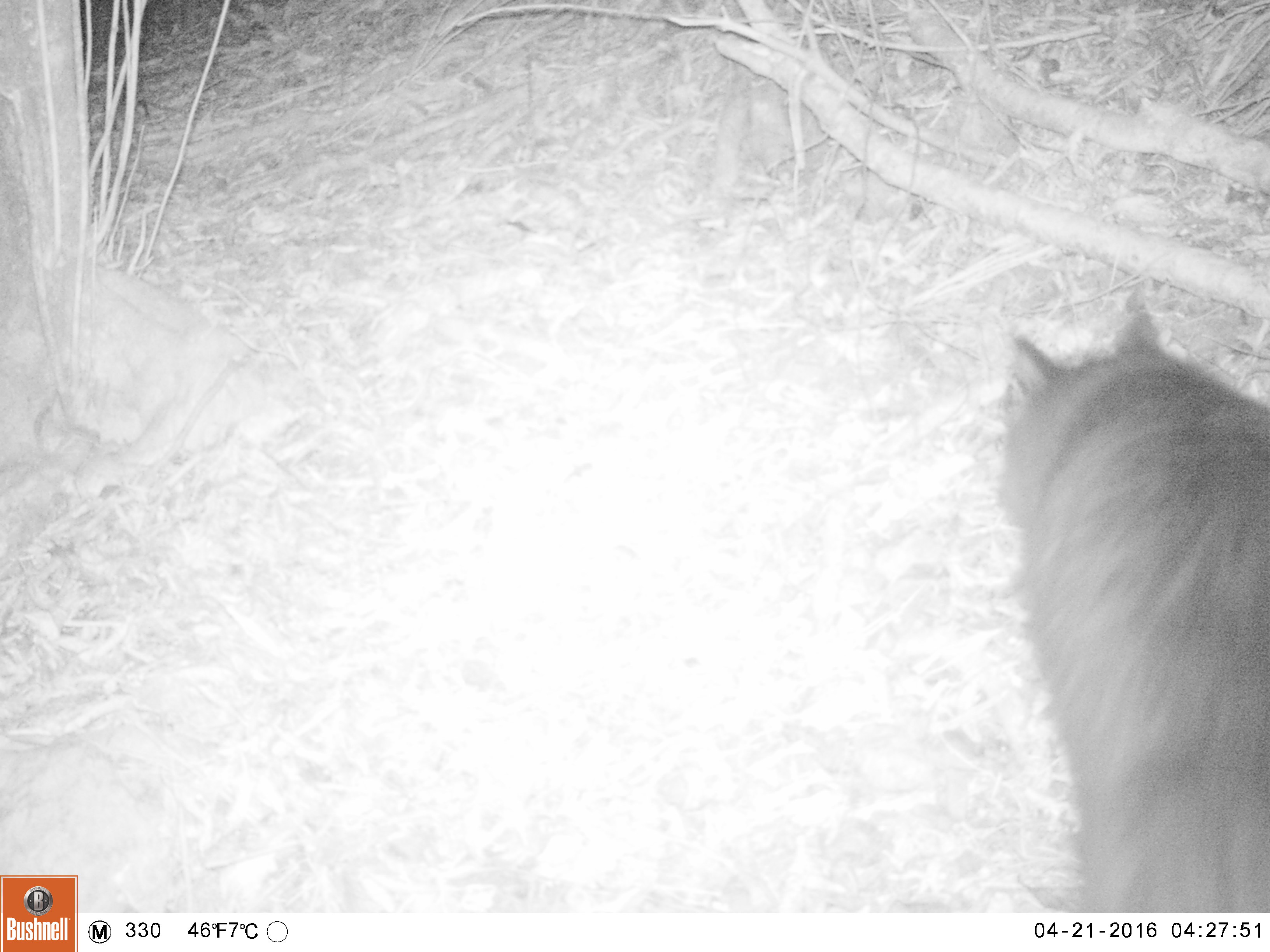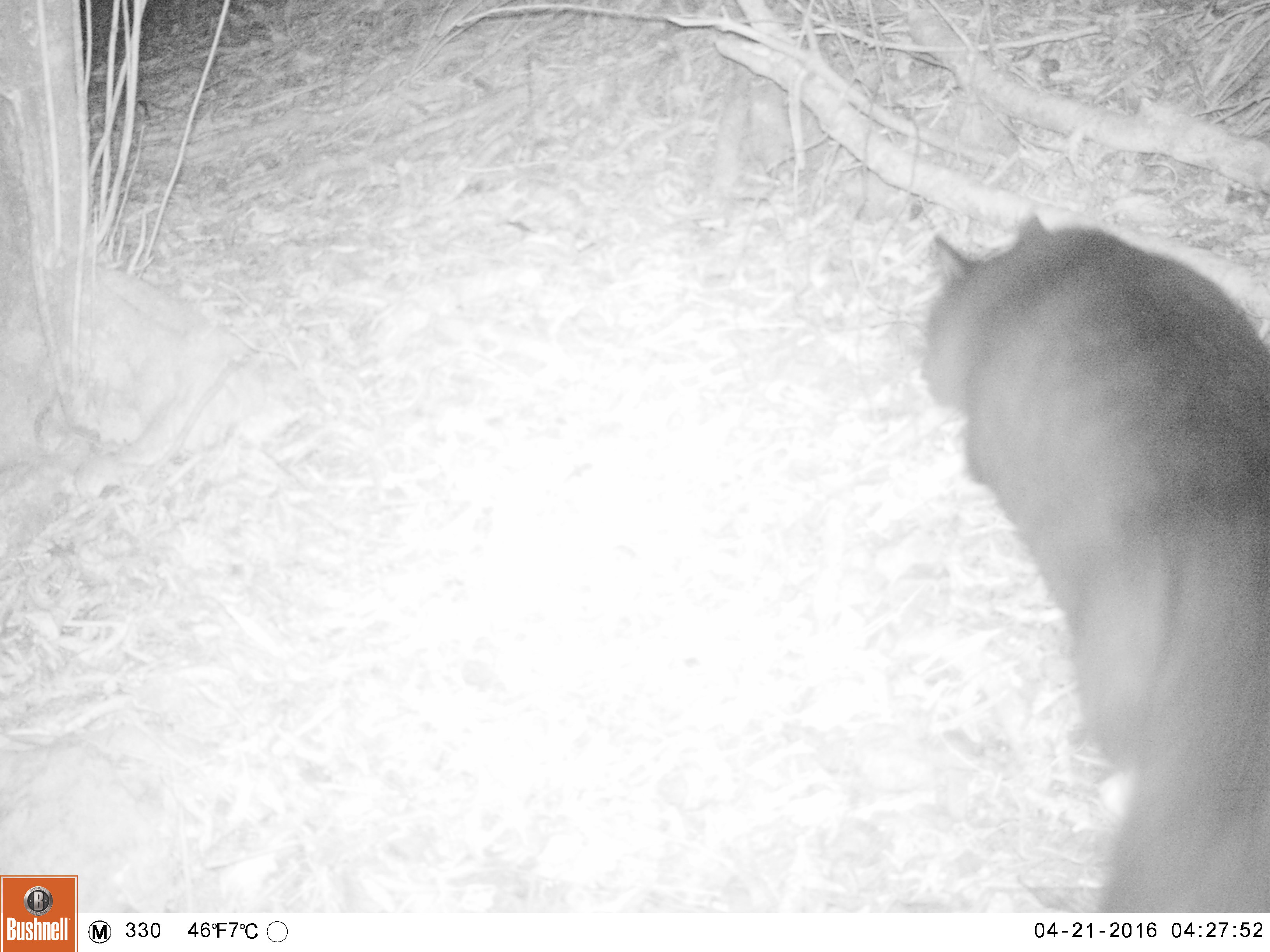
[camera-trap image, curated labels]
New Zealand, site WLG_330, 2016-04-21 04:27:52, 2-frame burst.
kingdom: Animalia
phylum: Chordata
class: Mammalia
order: Carnivora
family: Felidae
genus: Felis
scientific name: Felis catus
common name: domestic cat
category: cat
Cat (domestic cat) (Felis catus).